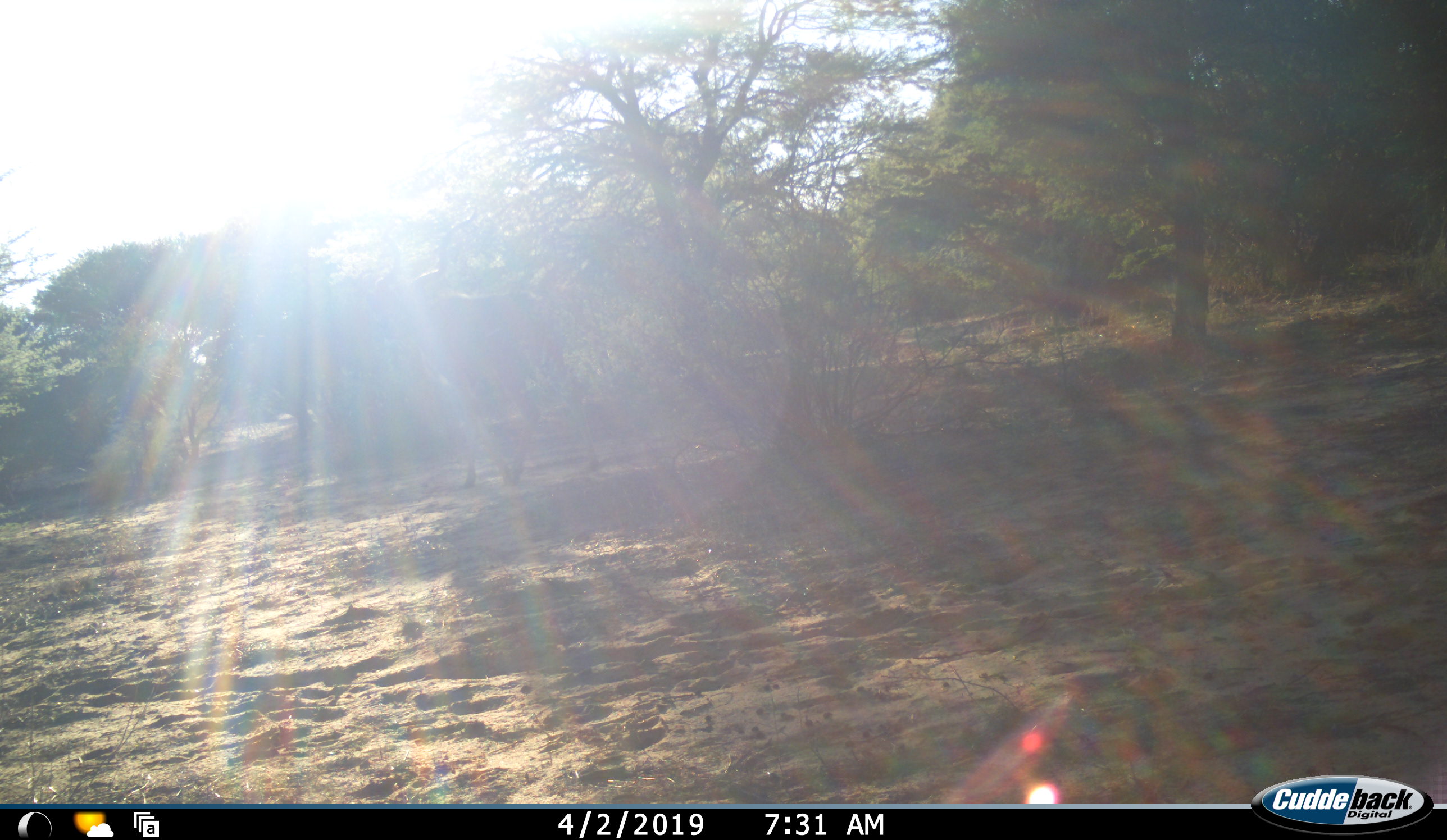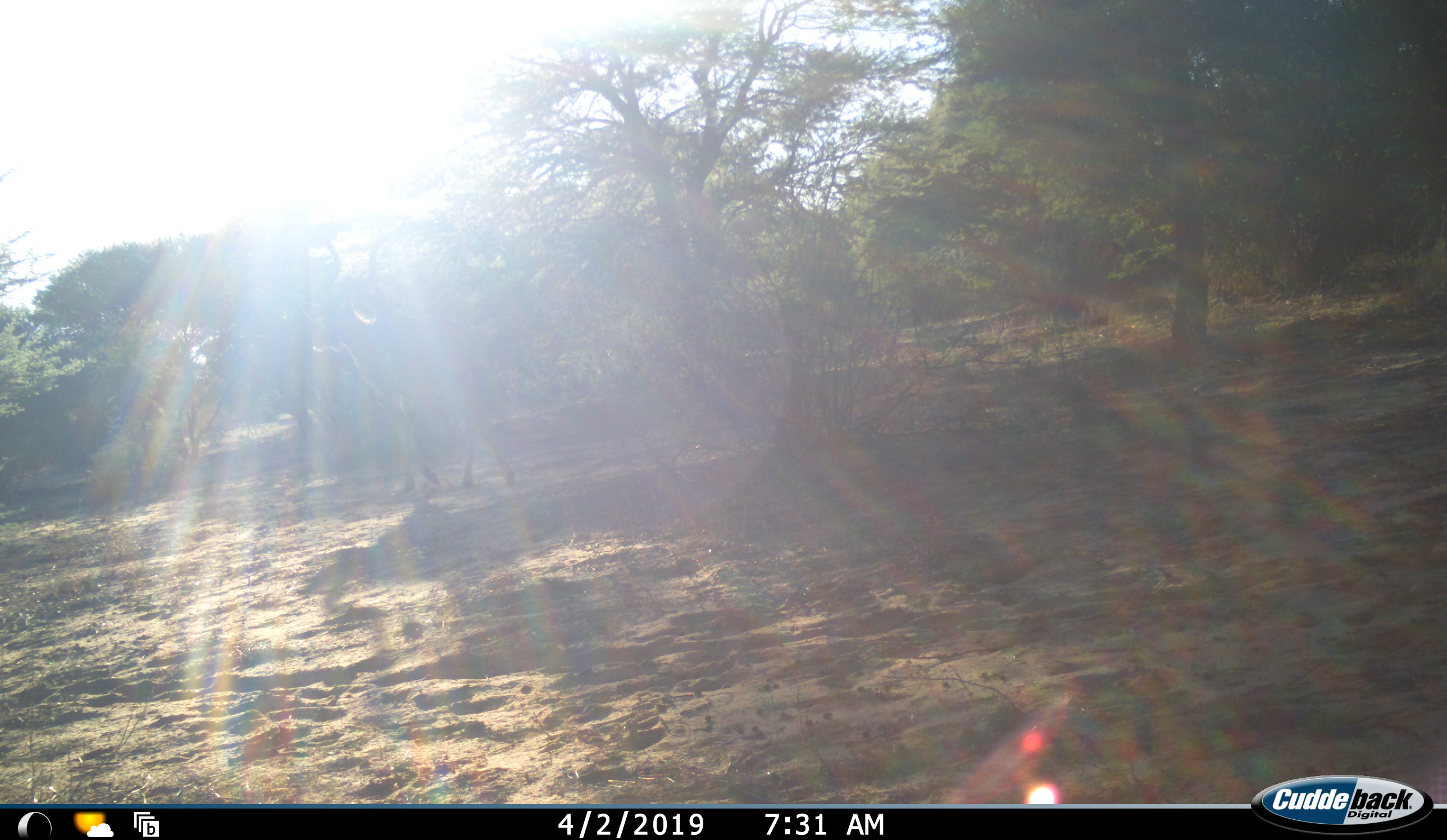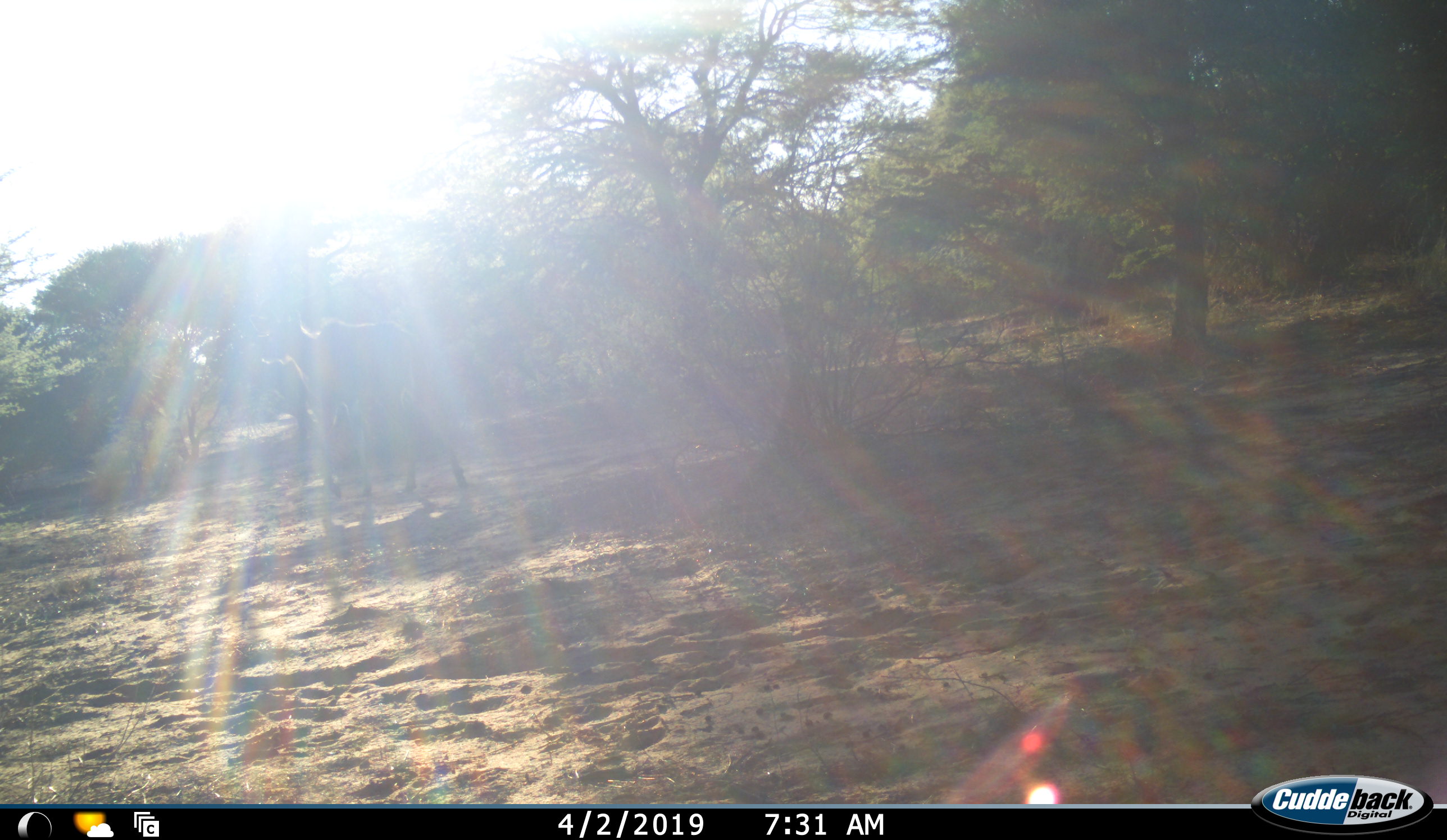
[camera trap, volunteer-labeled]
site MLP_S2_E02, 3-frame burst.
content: unidentified animal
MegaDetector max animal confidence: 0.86